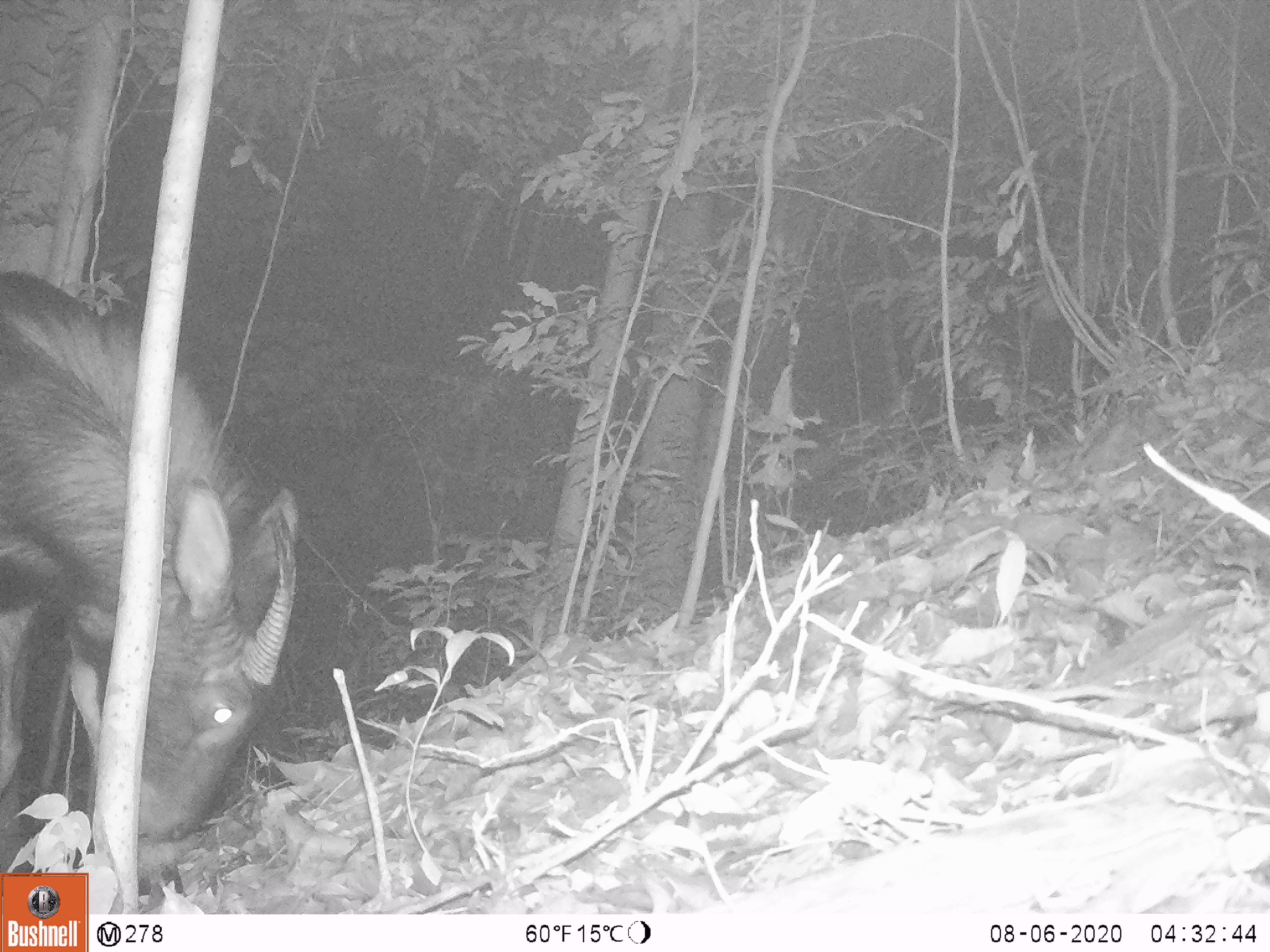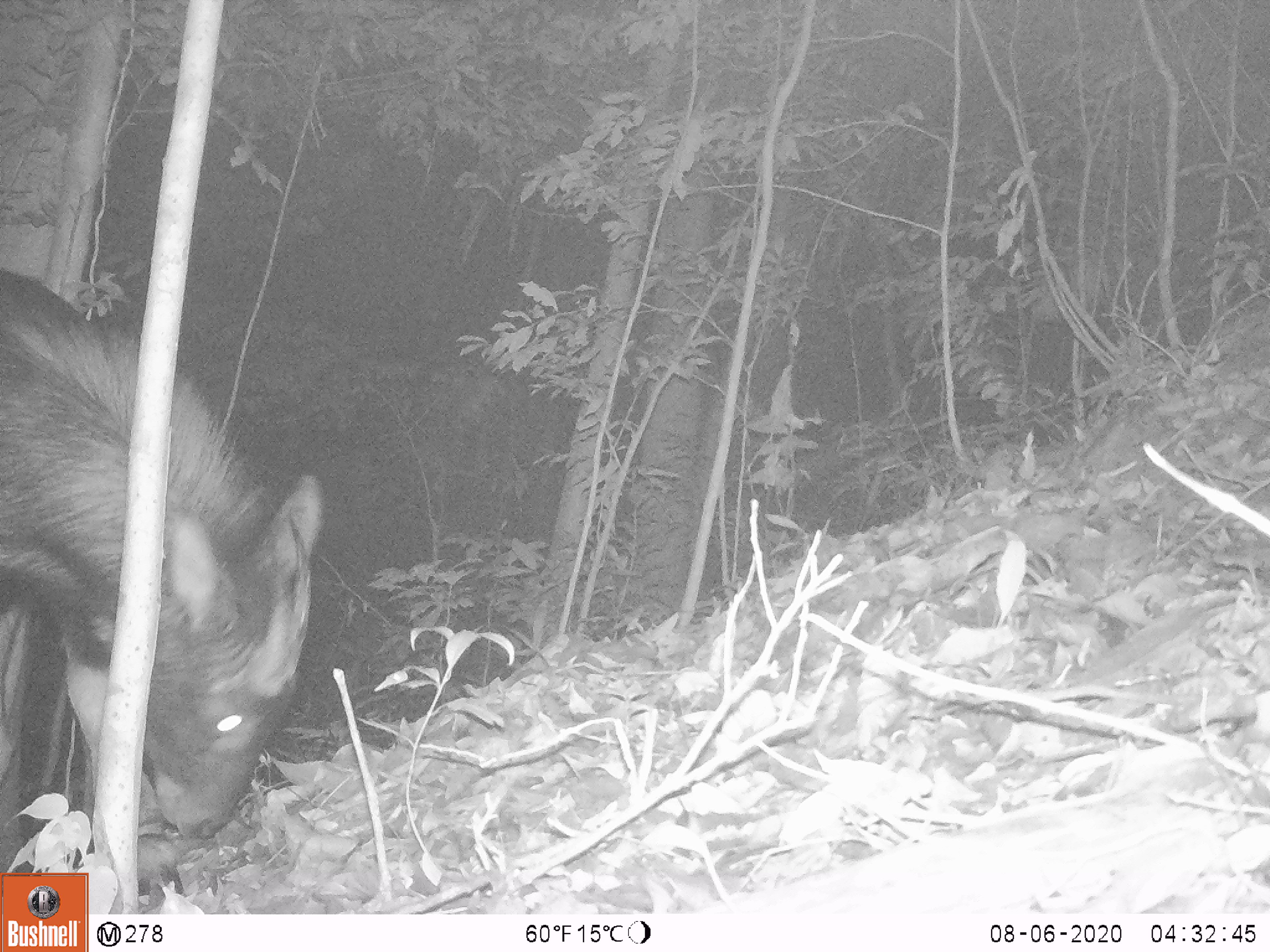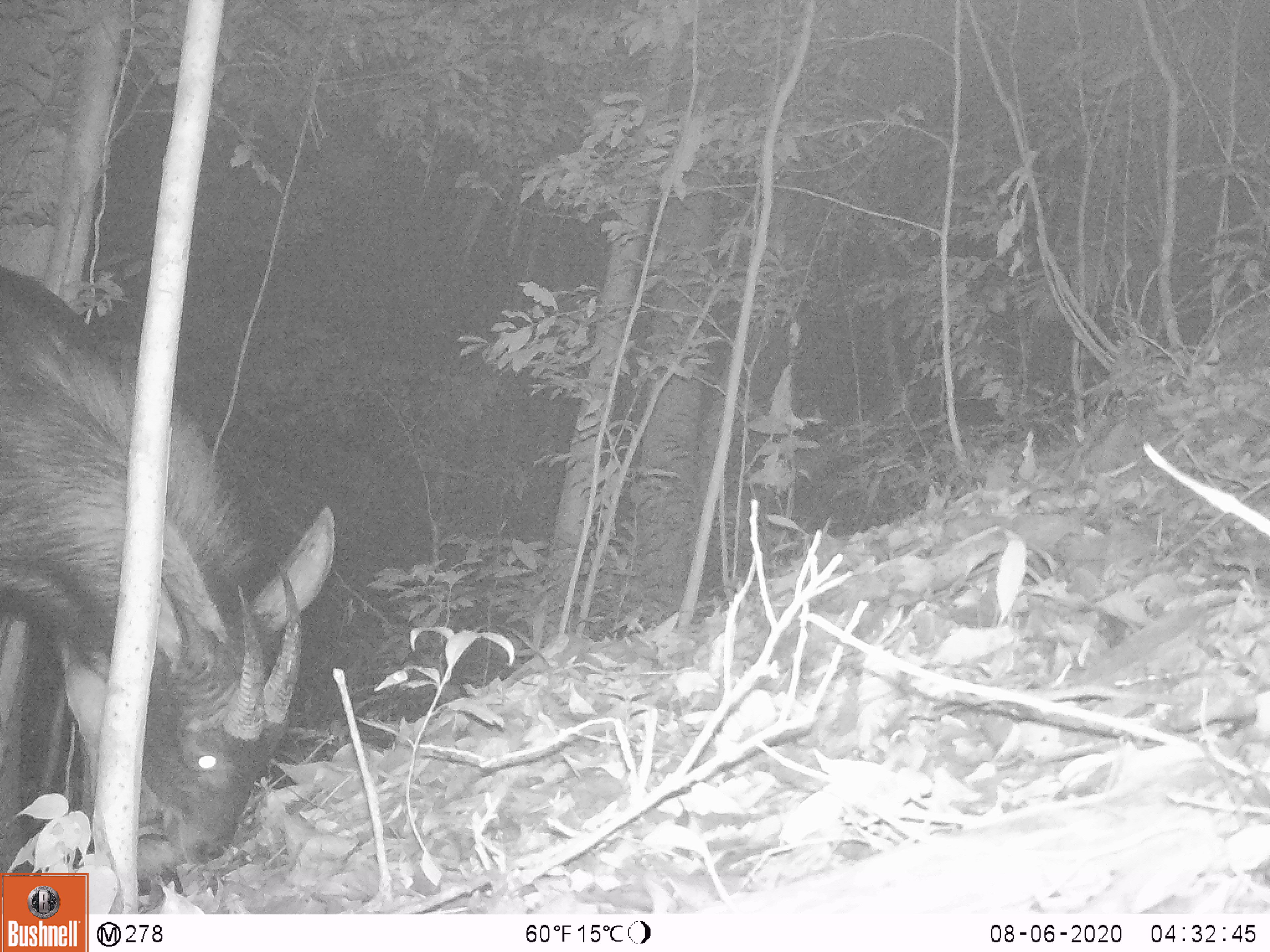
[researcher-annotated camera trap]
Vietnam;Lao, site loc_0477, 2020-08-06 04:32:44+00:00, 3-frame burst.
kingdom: Animalia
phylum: Chordata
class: Mammalia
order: Artiodactyla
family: Bovidae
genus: Capricornis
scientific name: Capricornis sumatraensis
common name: chinese serow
Chinese serow (Capricornis sumatraensis). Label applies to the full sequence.